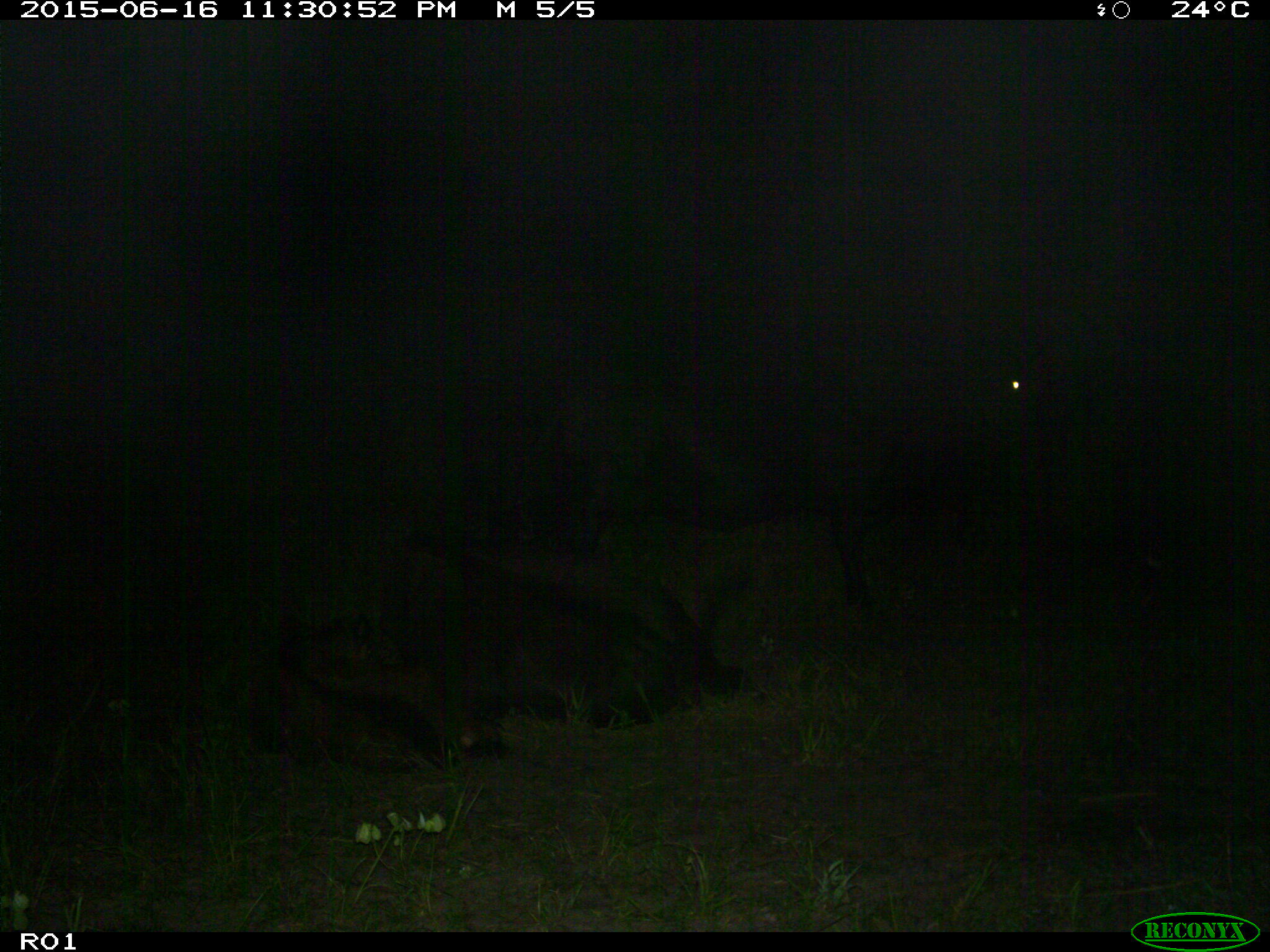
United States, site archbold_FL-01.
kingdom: Animalia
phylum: Chordata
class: Mammalia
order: Artiodactyla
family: Bovidae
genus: Bos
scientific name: Bos taurus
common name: domestic cow